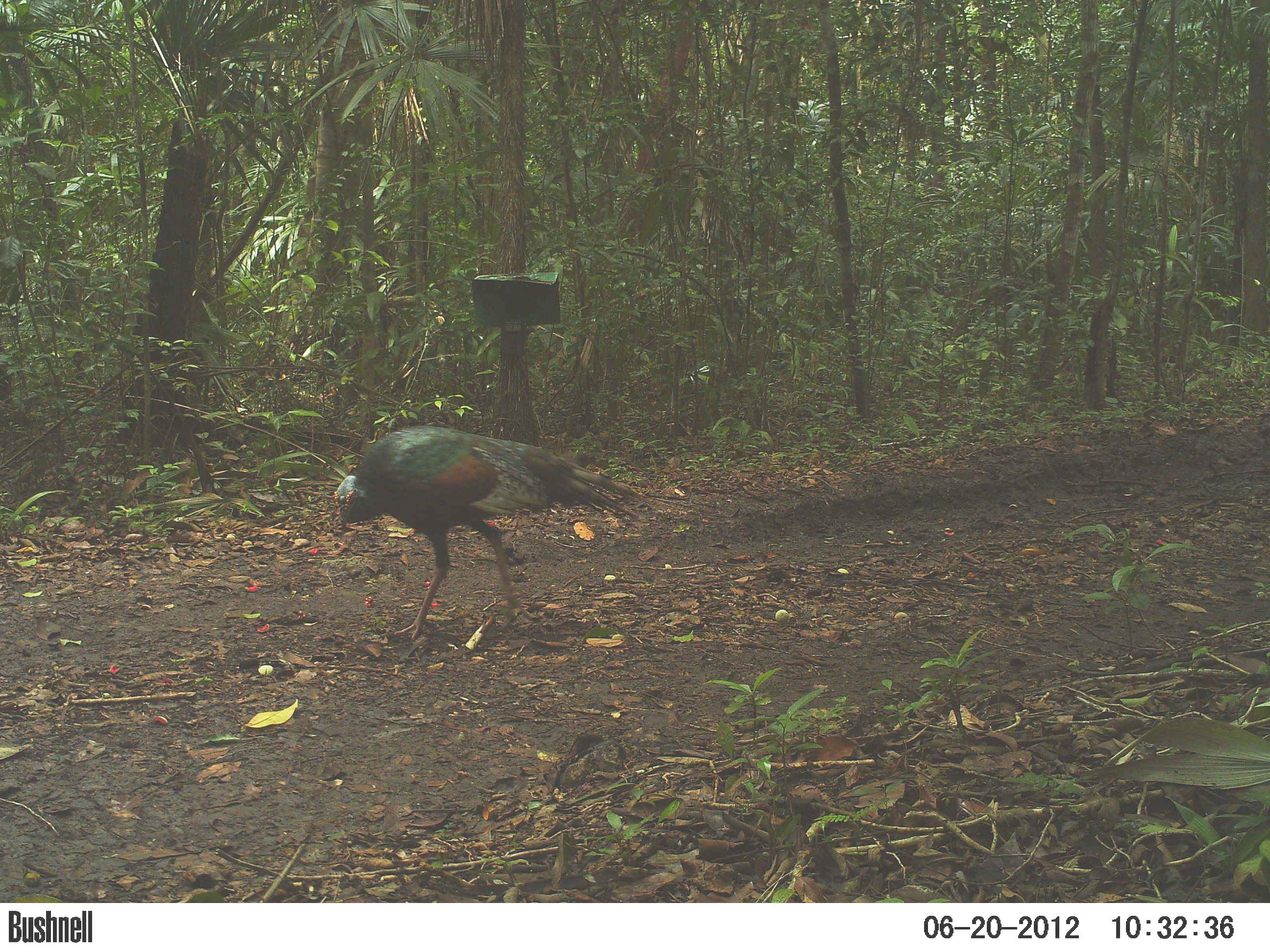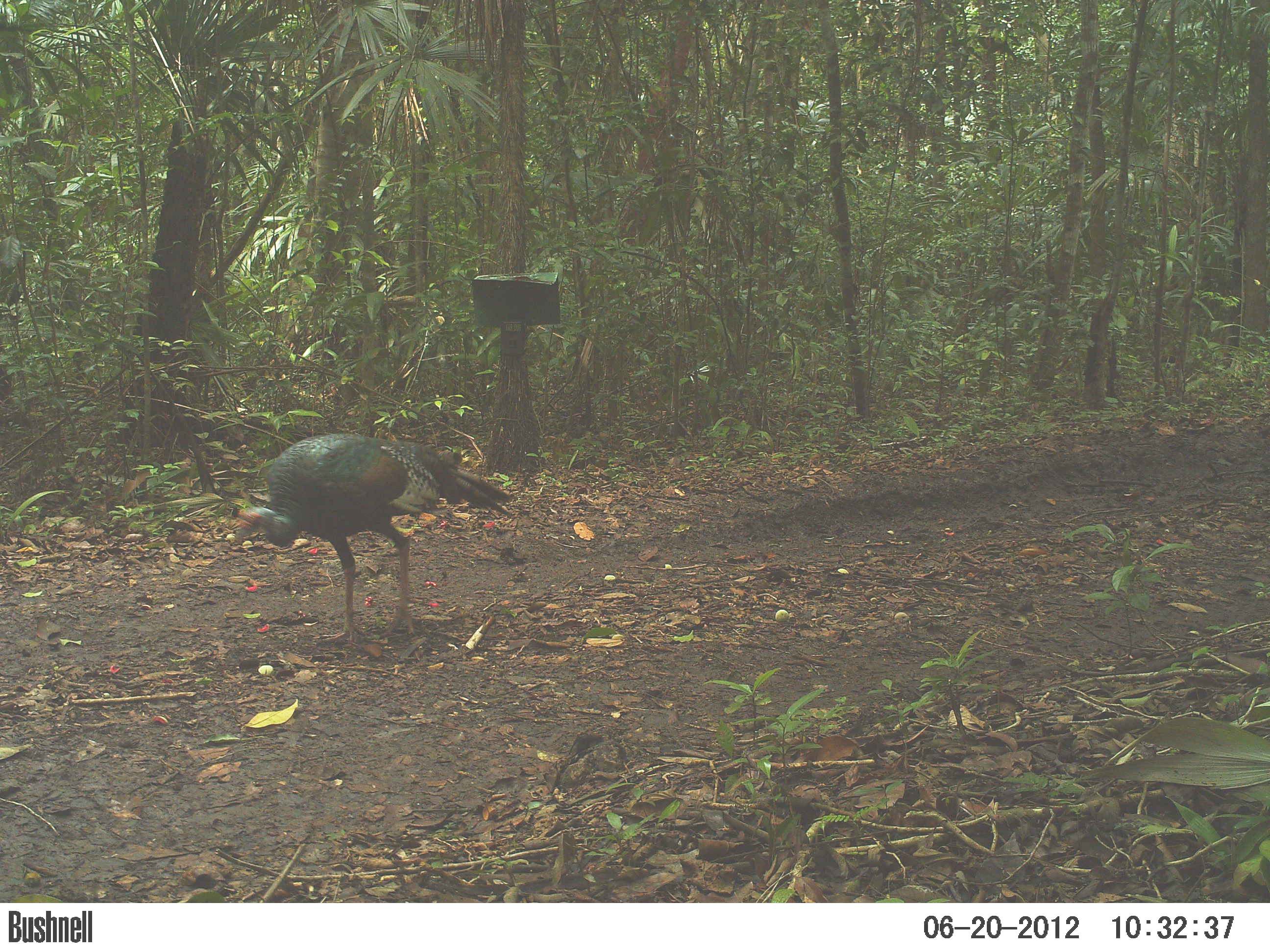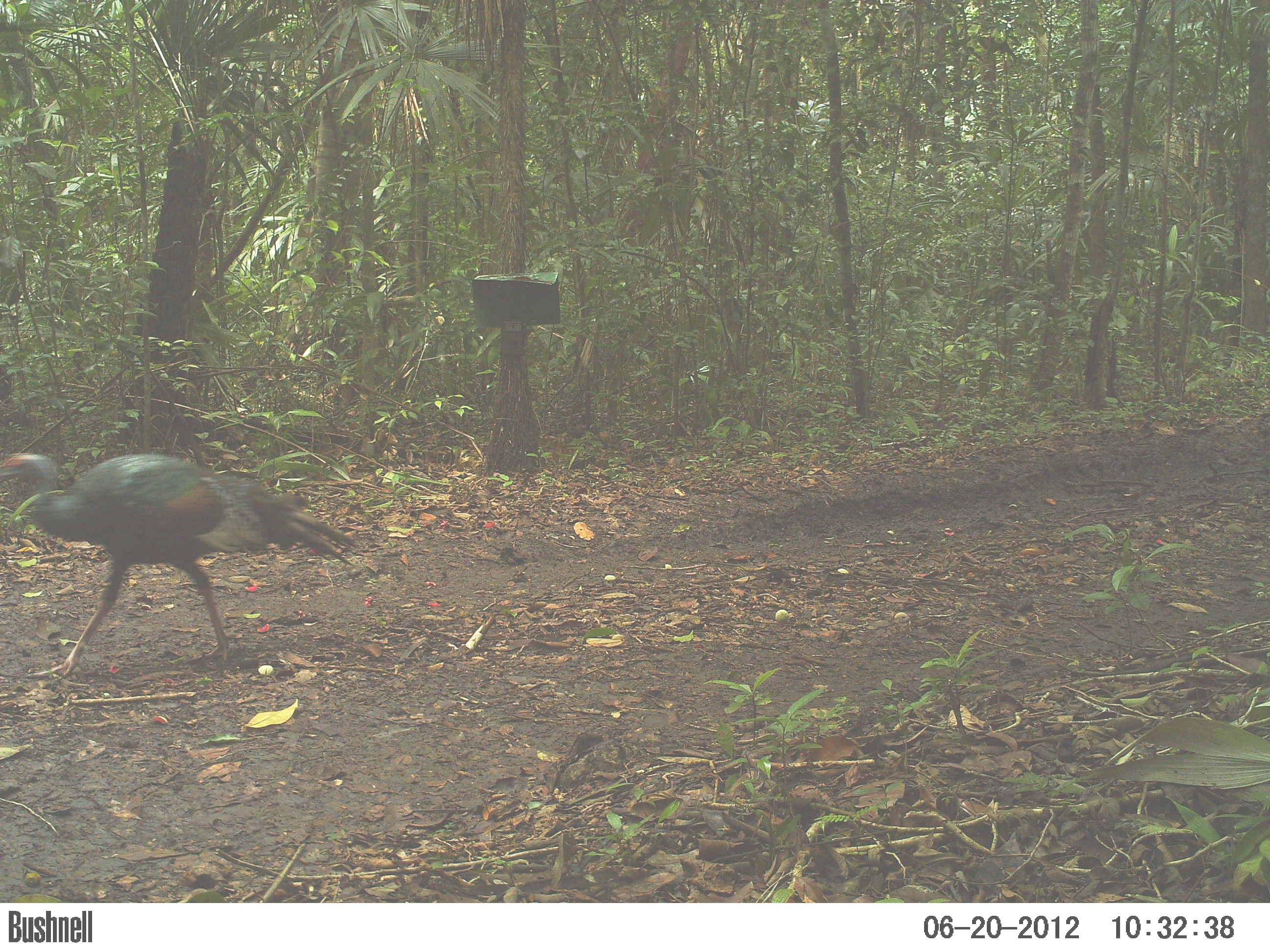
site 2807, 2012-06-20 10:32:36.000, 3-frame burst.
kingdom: Animalia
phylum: Chordata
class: Aves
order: Galliformes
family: Phasianidae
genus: Meleagris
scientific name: Meleagris ocellata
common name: ocellated turkey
Meleagris ocellata (ocellated turkey), count 2, age adult.